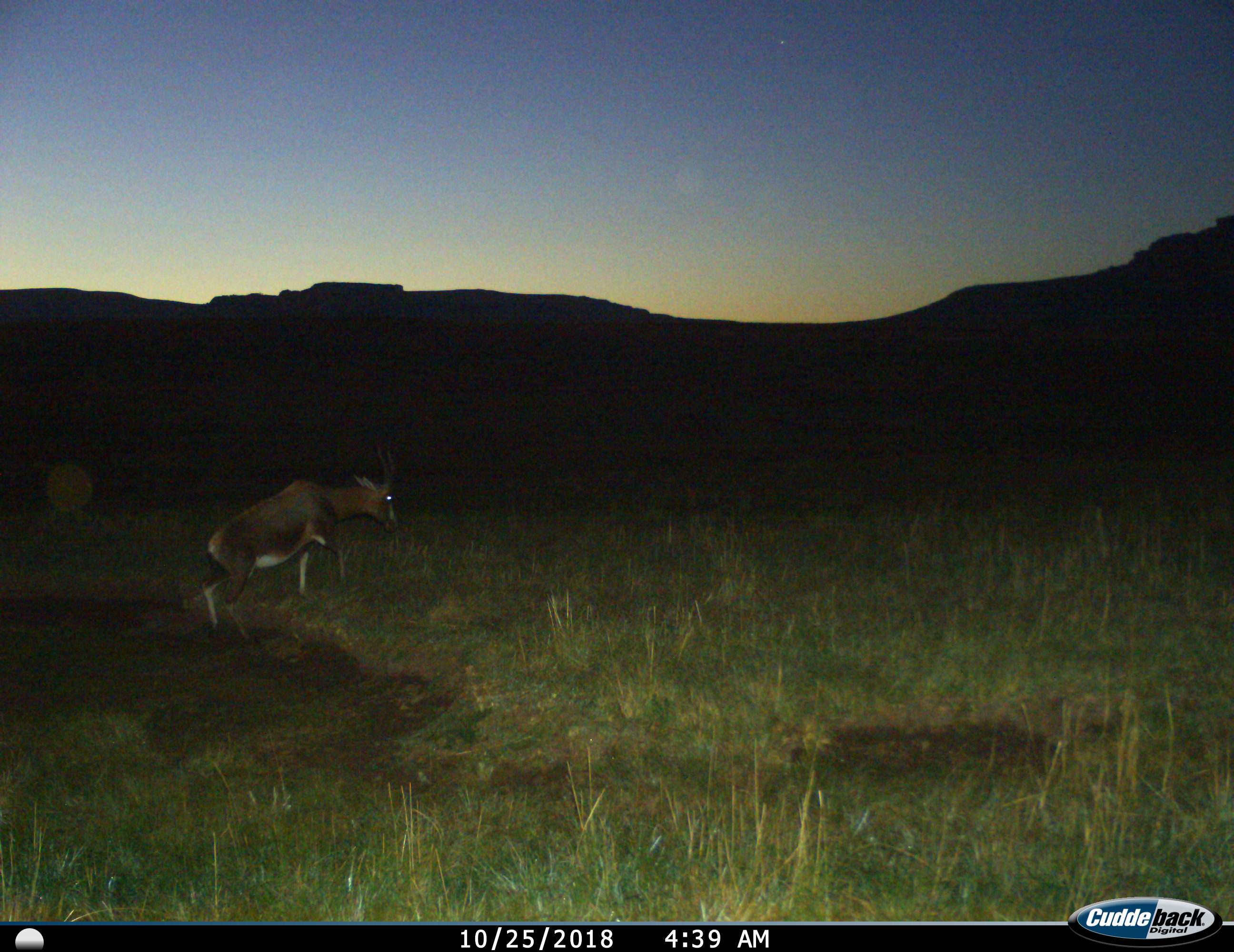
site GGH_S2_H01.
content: unidentified animal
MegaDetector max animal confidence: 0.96